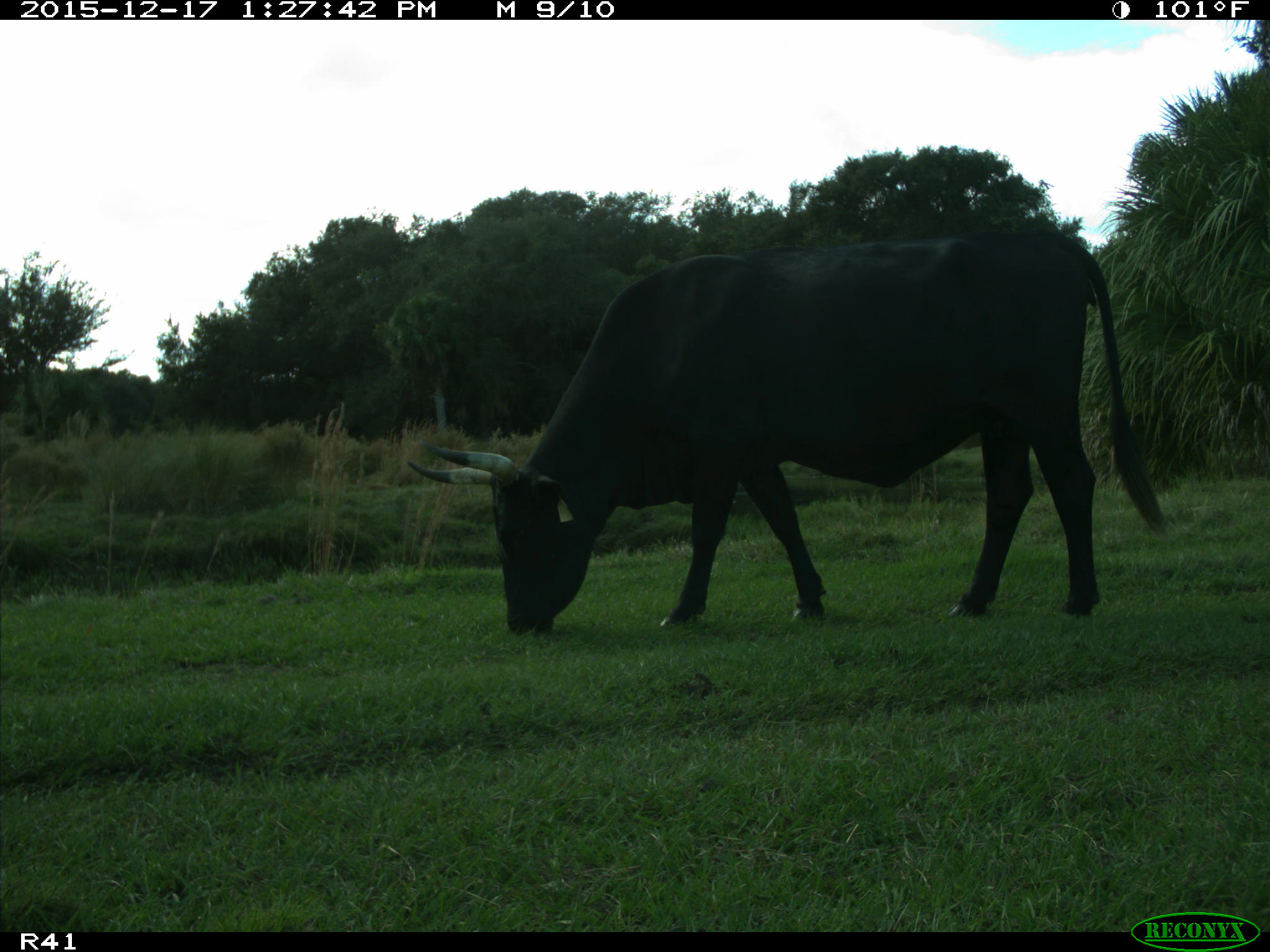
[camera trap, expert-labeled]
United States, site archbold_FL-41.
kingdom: Animalia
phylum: Chordata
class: Mammalia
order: Artiodactyla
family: Bovidae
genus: Bos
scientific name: Bos taurus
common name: domestic cow